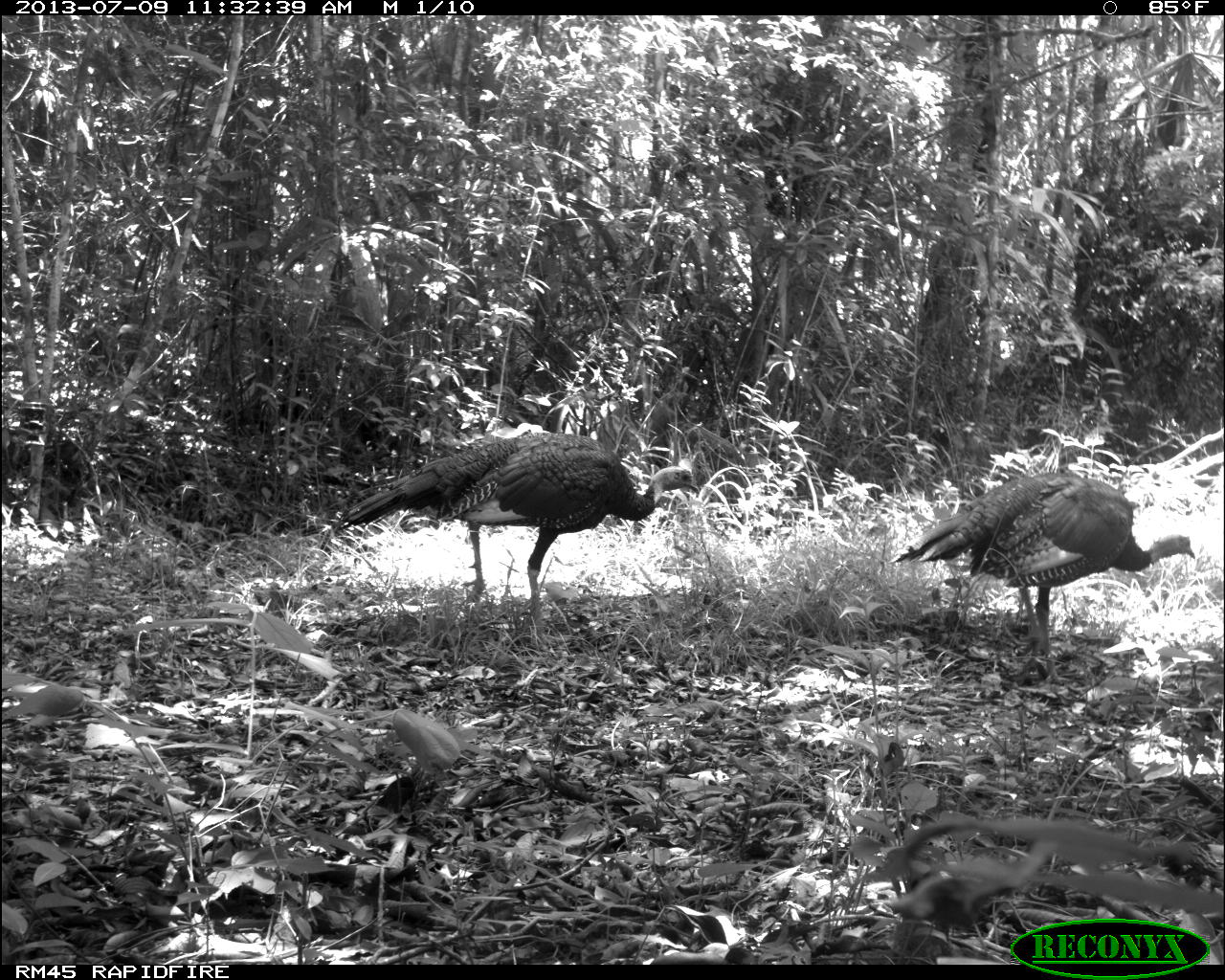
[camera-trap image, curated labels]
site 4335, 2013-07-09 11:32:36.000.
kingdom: Animalia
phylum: Chordata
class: Aves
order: Galliformes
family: Phasianidae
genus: Meleagris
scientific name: Meleagris ocellata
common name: ocellated turkey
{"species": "Meleagris ocellata (ocellated turkey)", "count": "2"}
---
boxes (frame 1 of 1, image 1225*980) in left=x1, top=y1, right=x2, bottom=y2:
meleagris ocellata: left=334, top=429, right=700, bottom=642; left=886, top=470, right=1196, bottom=687